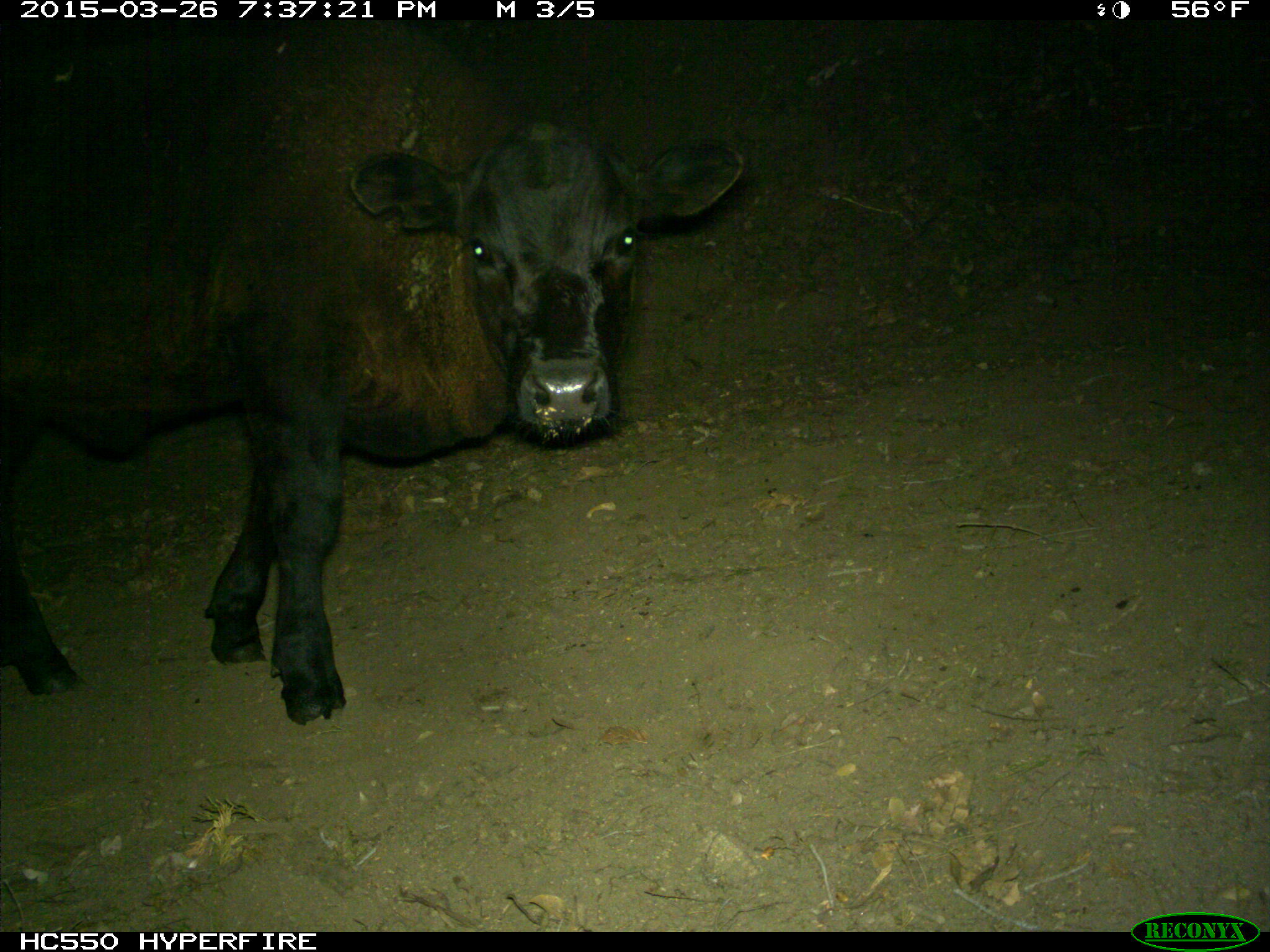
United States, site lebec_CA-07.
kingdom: Animalia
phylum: Chordata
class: Mammalia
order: Artiodactyla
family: Bovidae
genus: Bos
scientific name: Bos taurus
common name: domestic cow